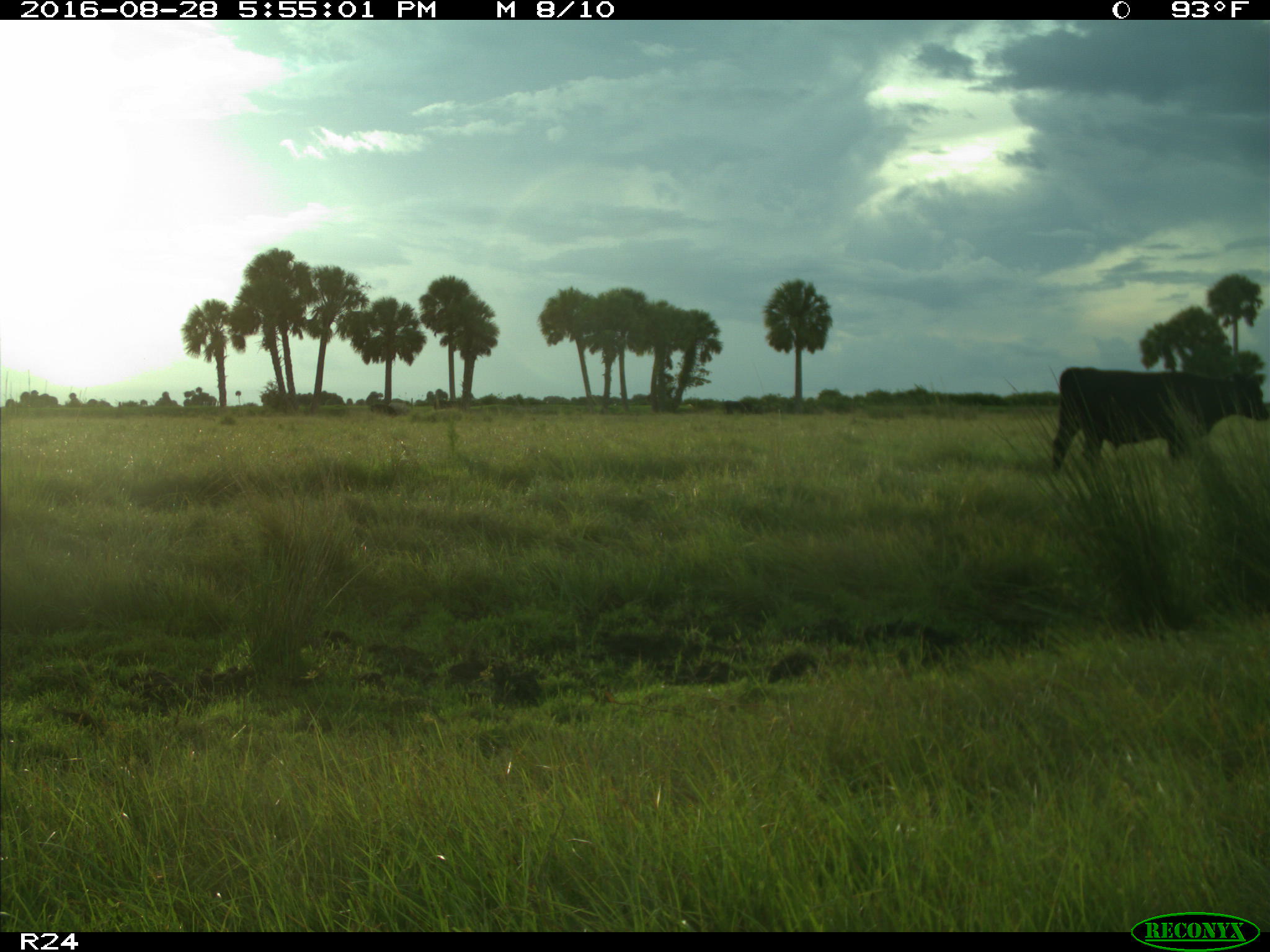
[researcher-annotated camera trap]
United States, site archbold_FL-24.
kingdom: Animalia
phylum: Chordata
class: Mammalia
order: Artiodactyla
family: Bovidae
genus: Bos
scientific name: Bos taurus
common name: domestic cow